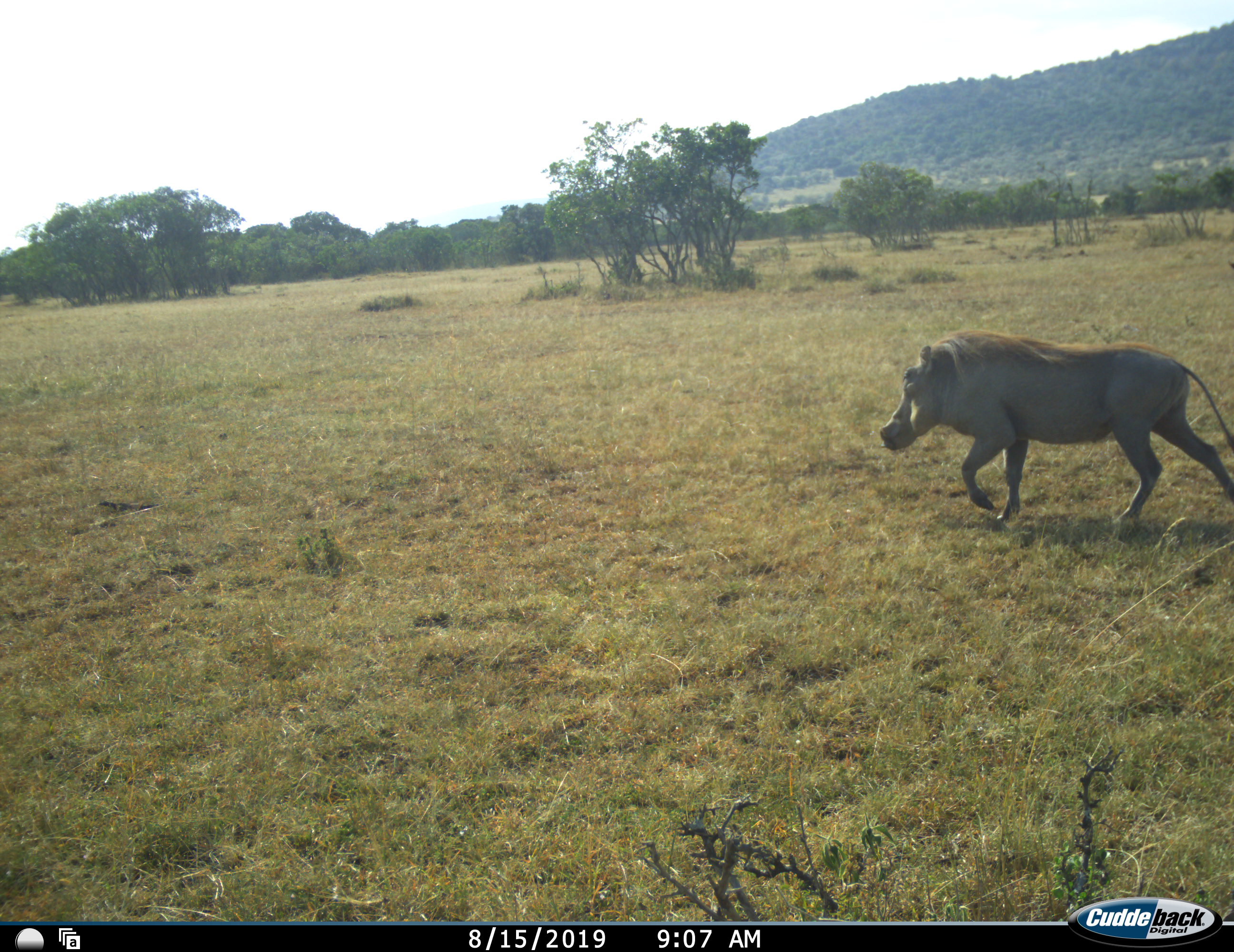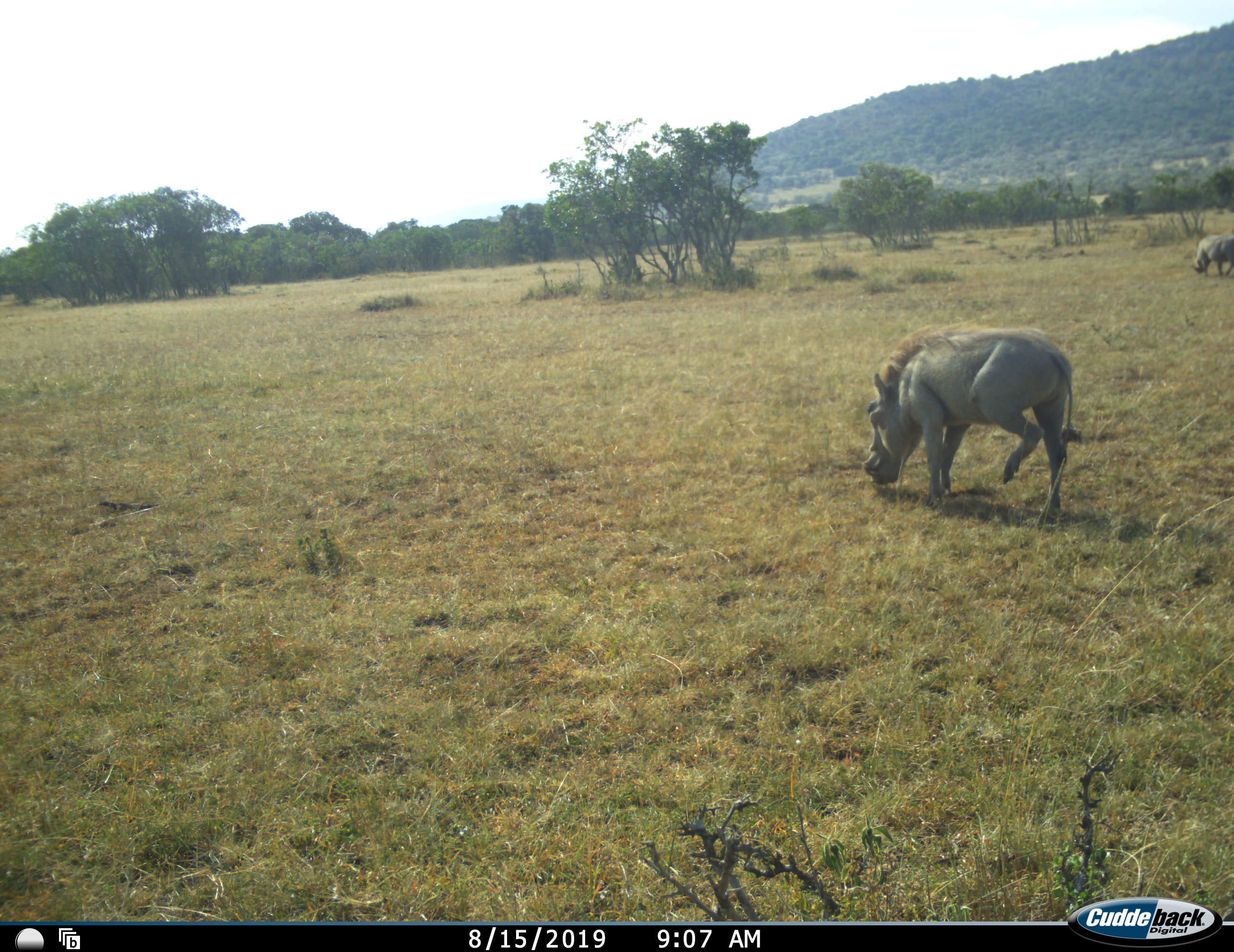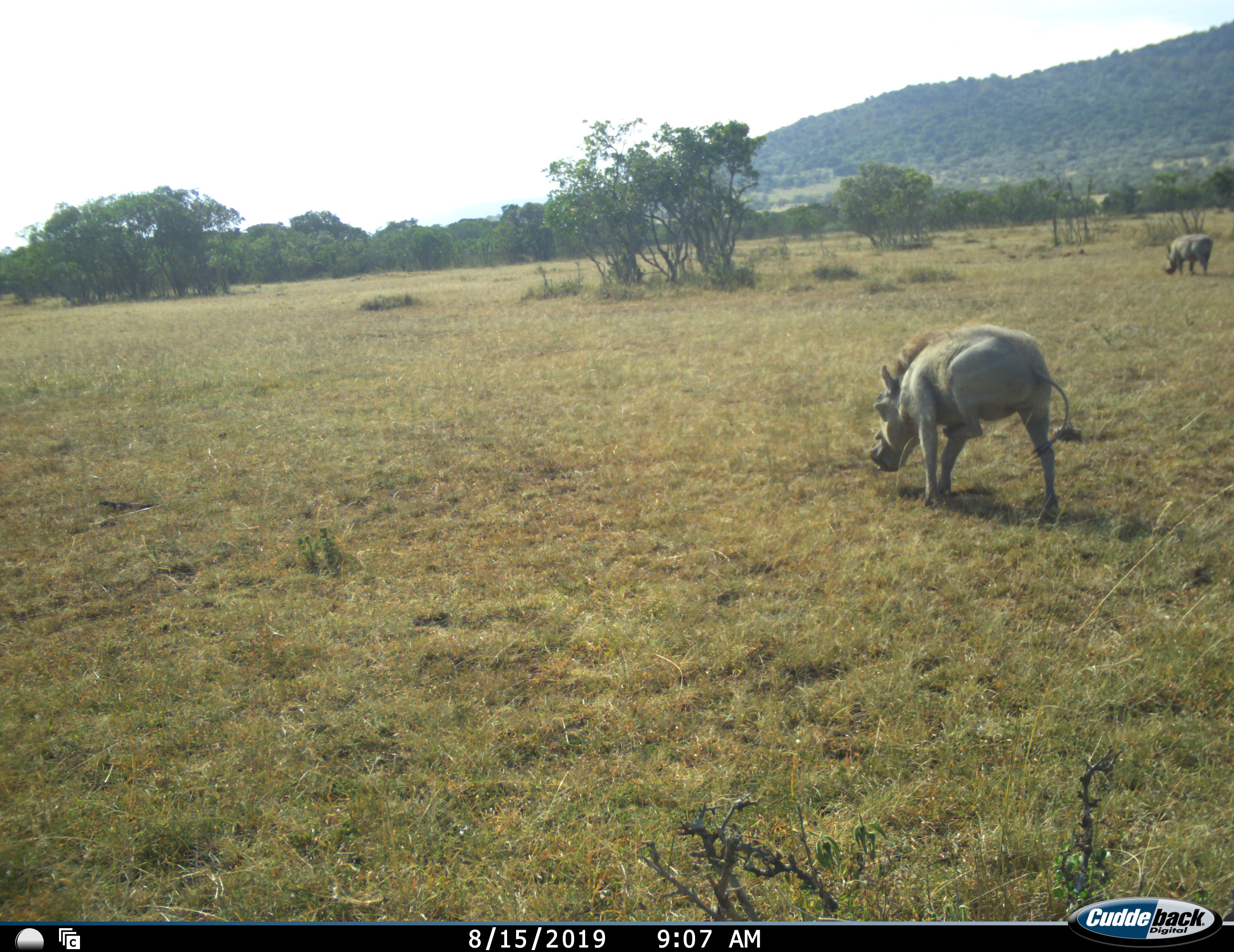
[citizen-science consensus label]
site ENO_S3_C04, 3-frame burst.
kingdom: Animalia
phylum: Chordata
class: Mammalia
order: Artiodactyla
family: Suidae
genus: Phacochoerus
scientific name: Phacochoerus africanus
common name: warthog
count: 2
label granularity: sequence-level